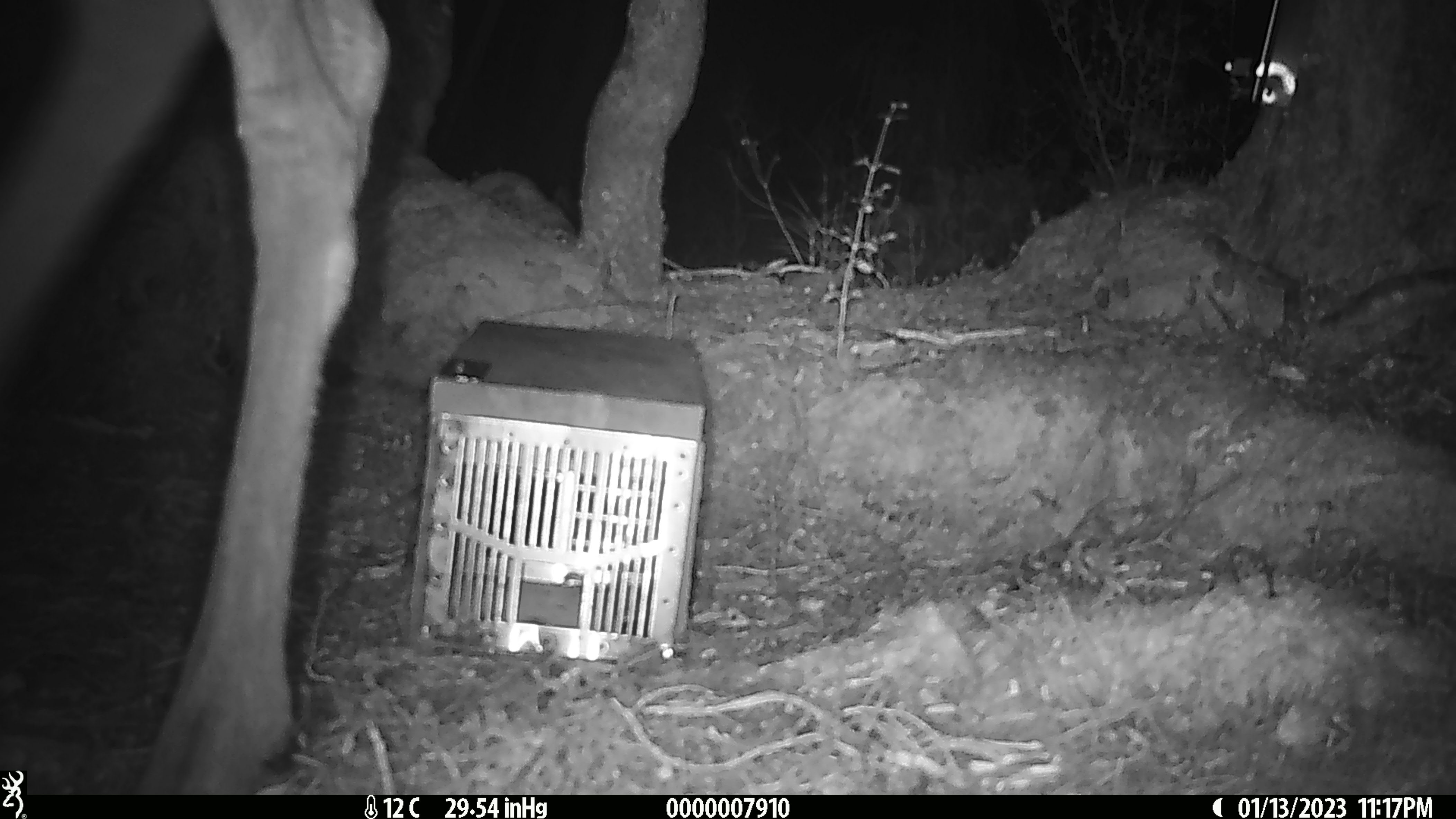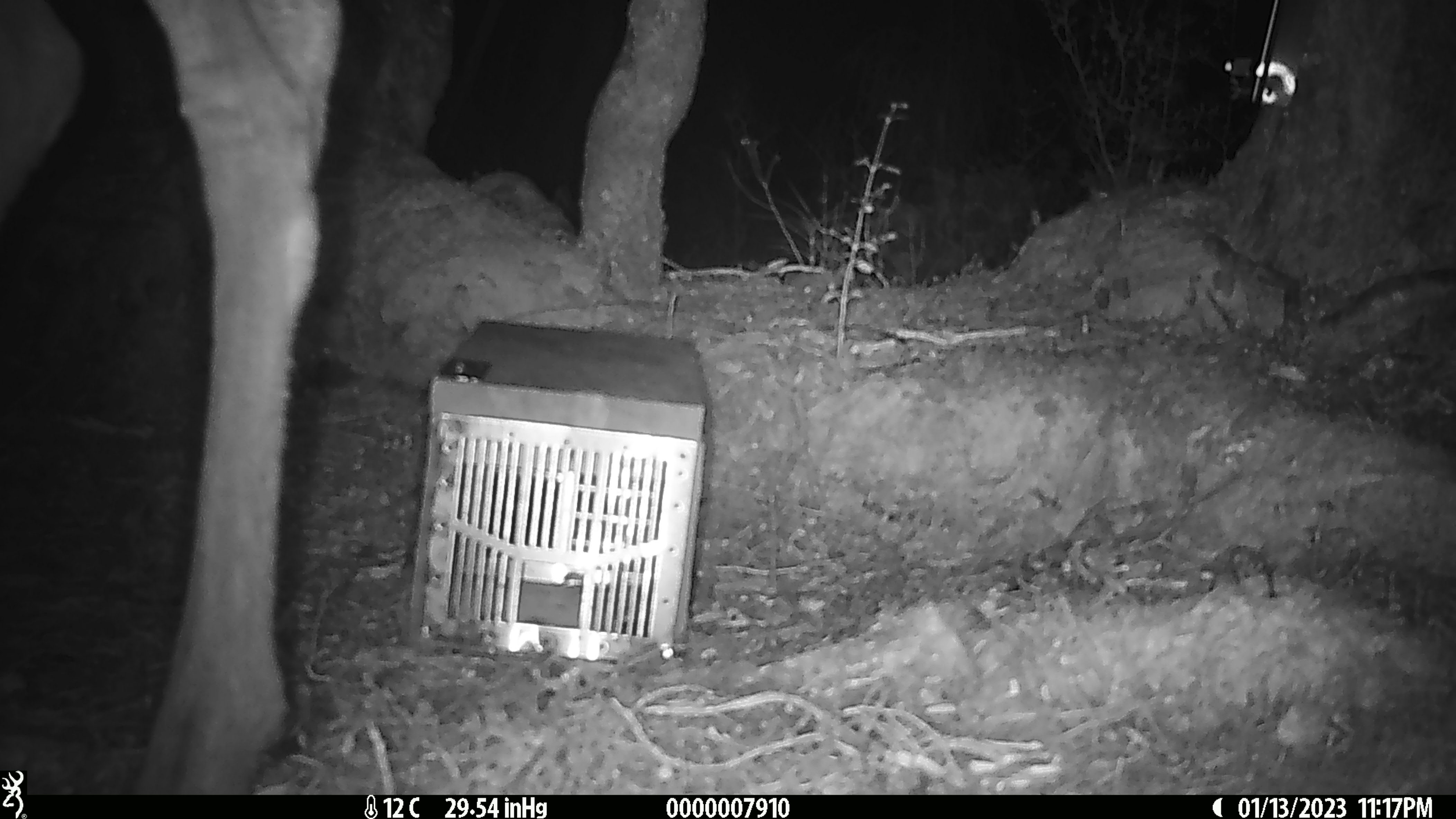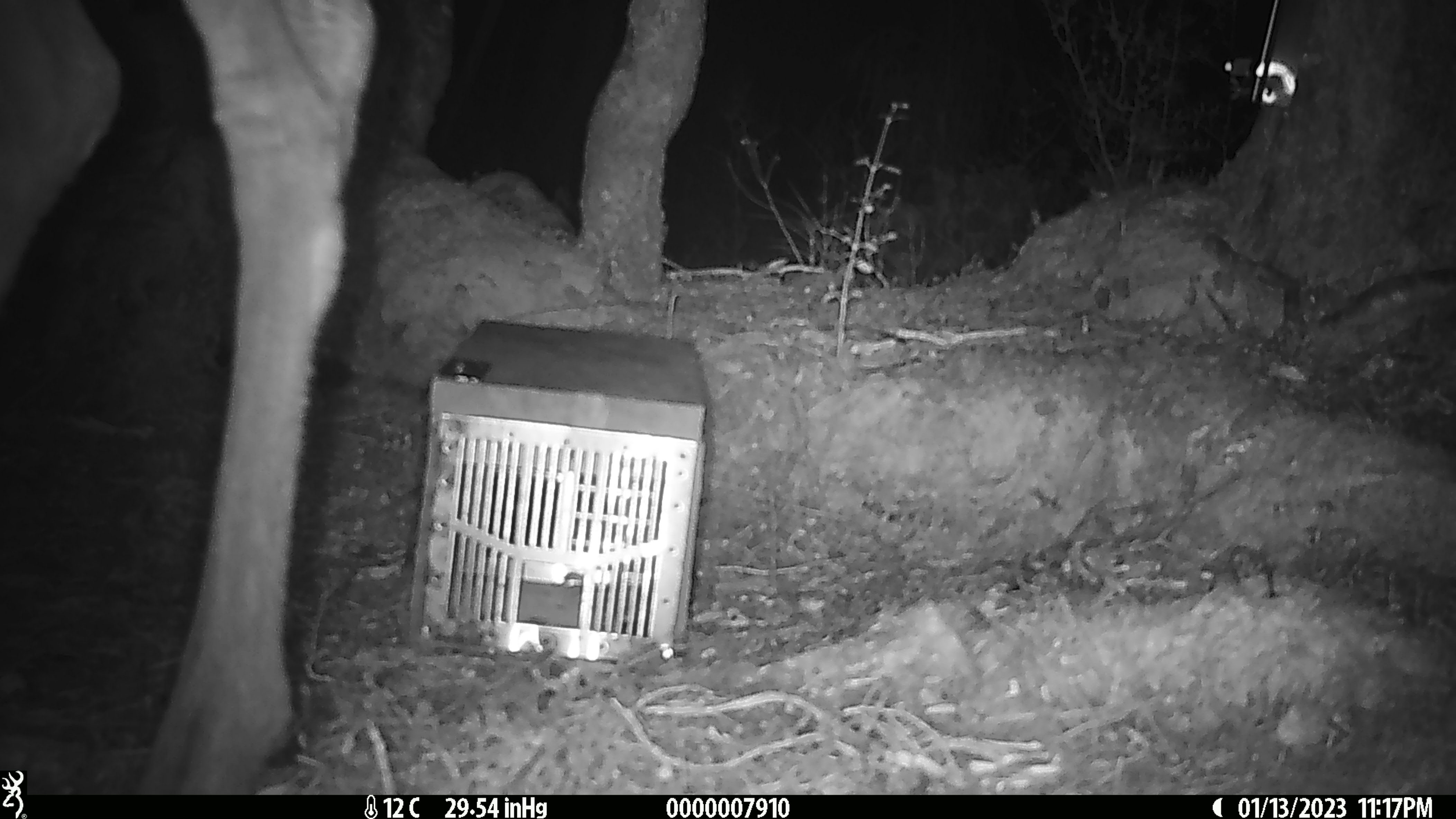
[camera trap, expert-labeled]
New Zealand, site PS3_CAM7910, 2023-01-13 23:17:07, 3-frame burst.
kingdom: Animalia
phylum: Chordata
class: Mammalia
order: Artiodactyla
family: Cervidae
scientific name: Cervidae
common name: deer